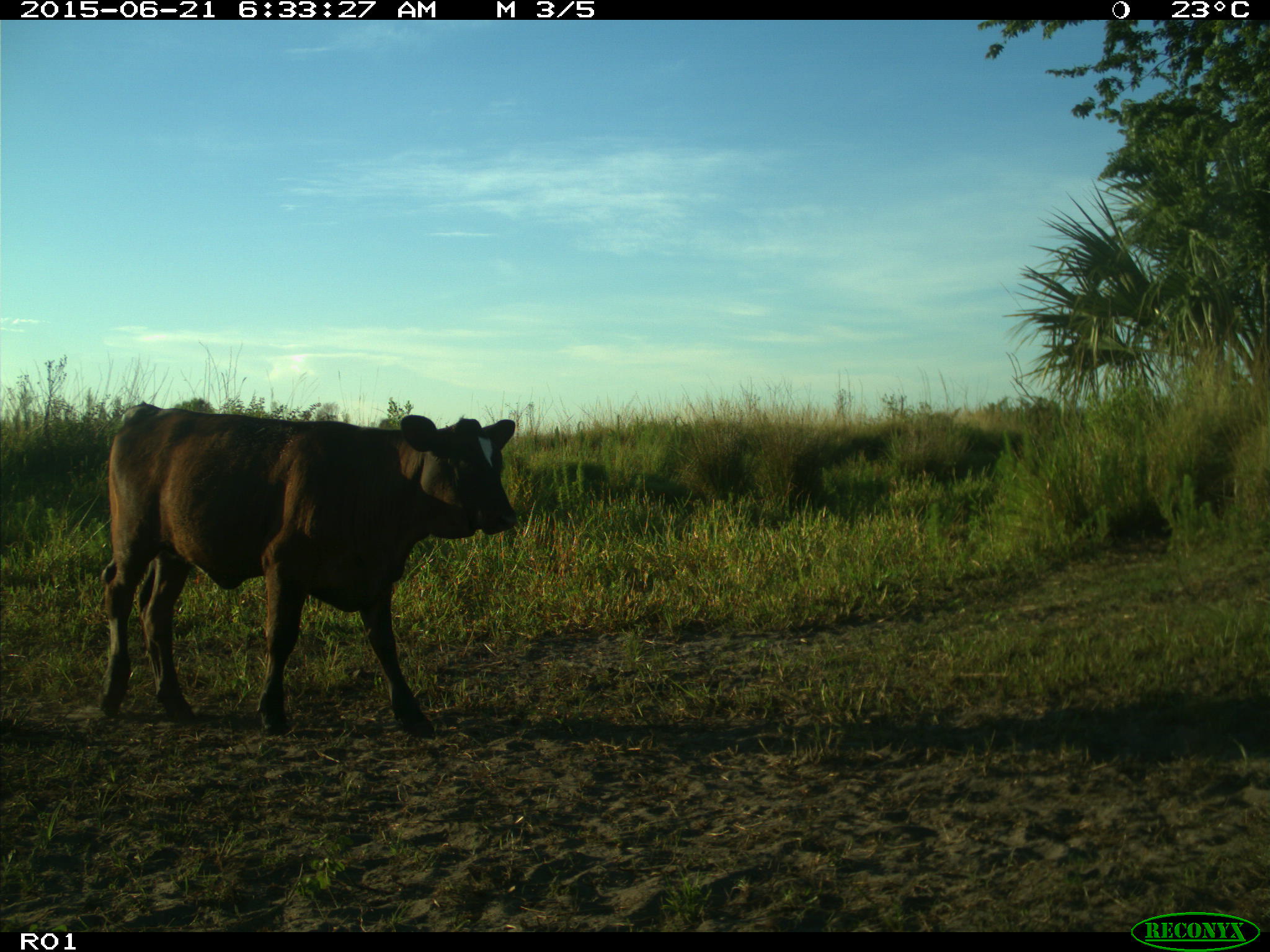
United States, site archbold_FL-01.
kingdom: Animalia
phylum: Chordata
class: Mammalia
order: Artiodactyla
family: Bovidae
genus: Bos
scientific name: Bos taurus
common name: domestic cow